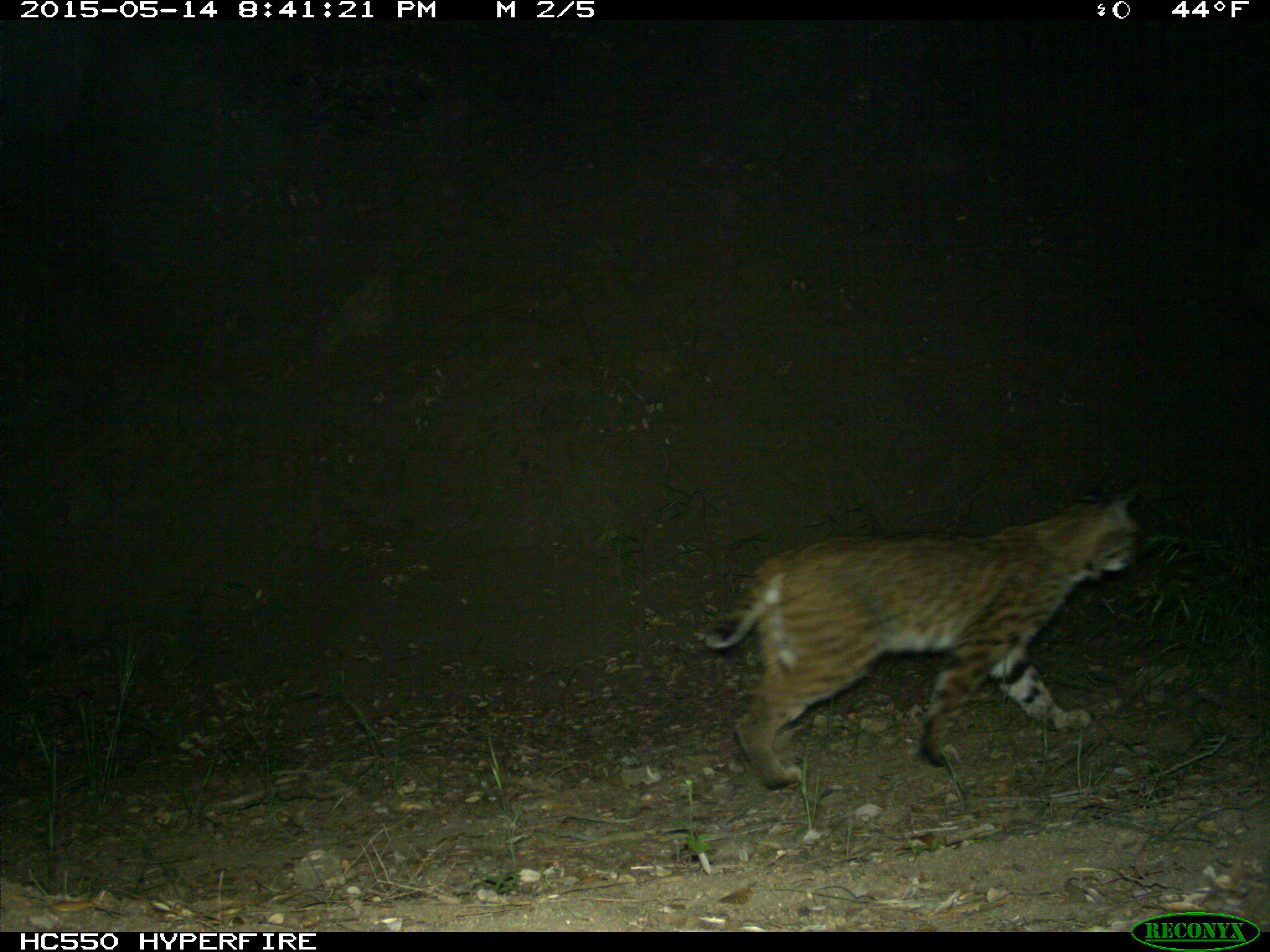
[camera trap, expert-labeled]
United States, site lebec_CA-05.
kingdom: Animalia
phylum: Chordata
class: Mammalia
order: Carnivora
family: Felidae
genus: Lynx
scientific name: Lynx rufus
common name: bobcat